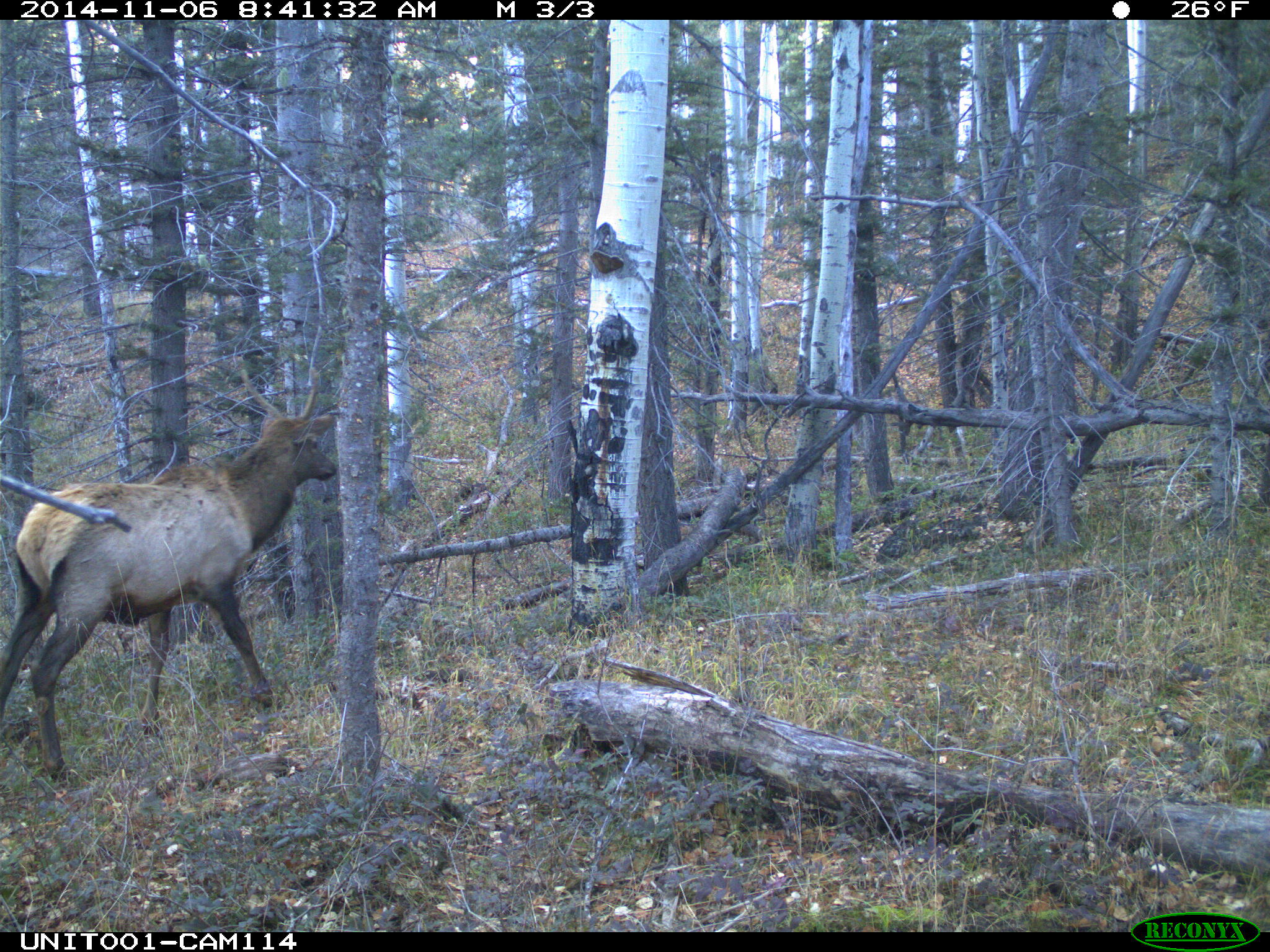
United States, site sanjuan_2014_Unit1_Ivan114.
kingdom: Animalia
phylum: Chordata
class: Mammalia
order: Artiodactyla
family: Cervidae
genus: Cervus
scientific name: Cervus elaphus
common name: red deer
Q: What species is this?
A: Cervus elaphus (red deer).